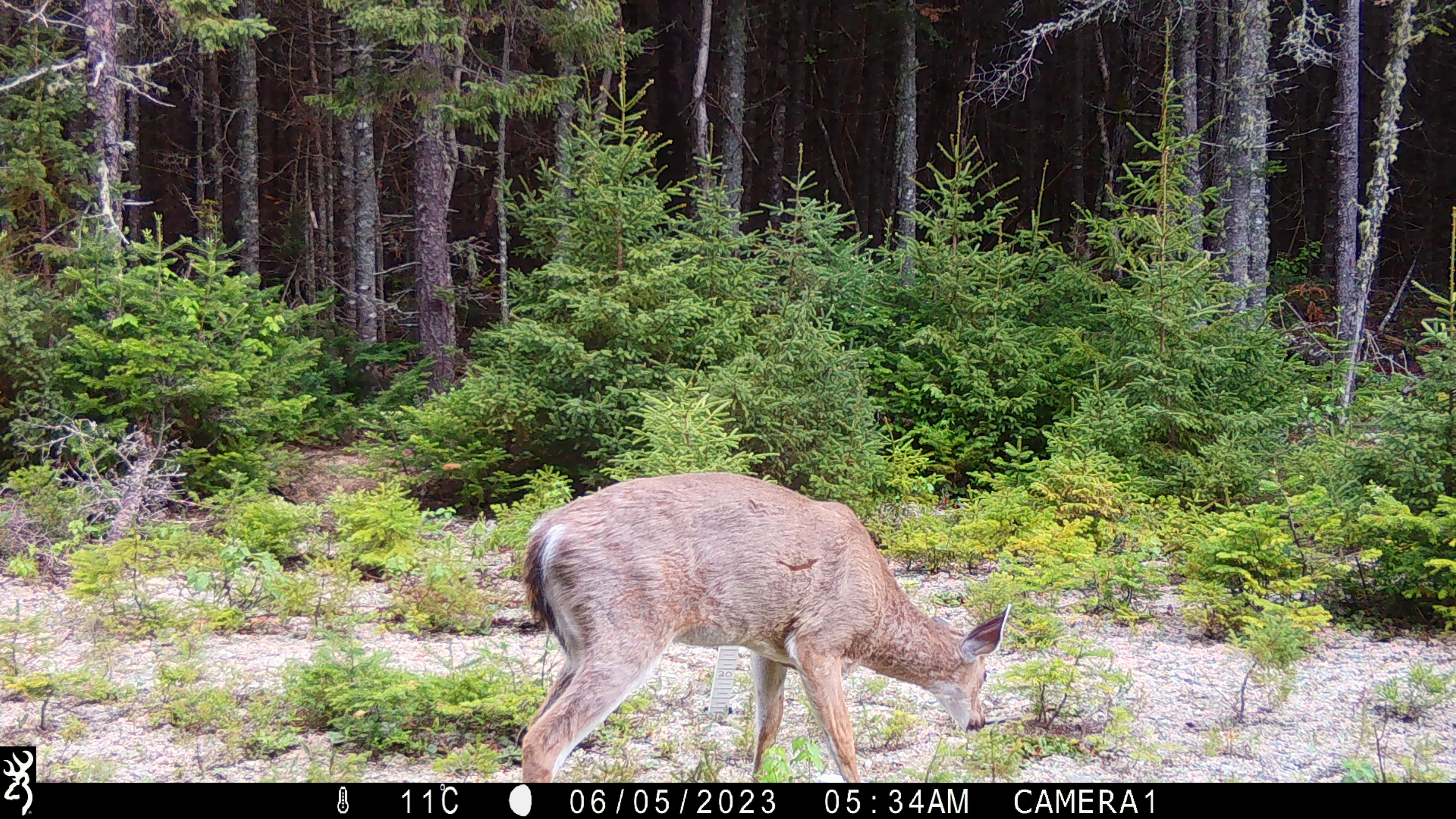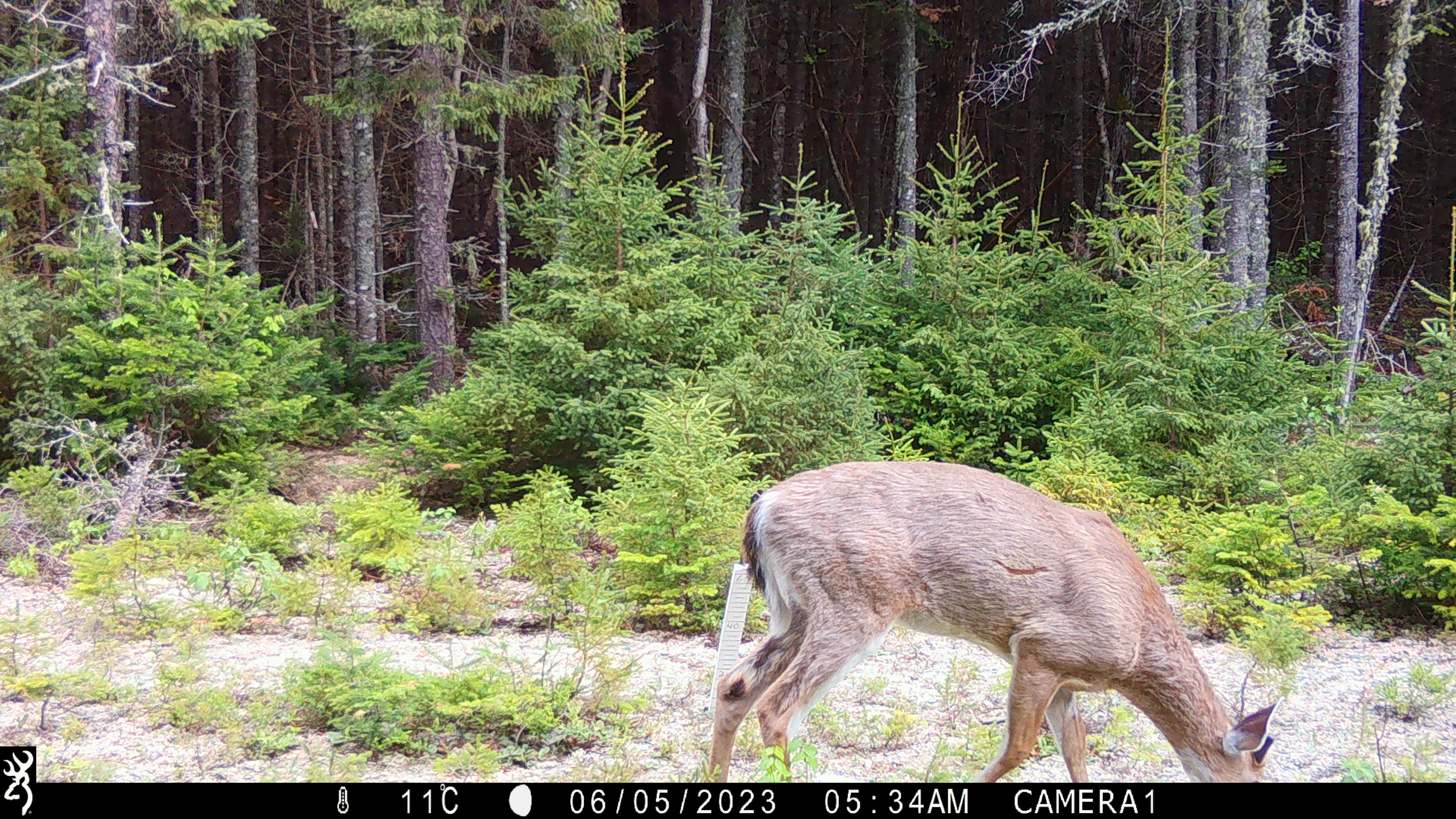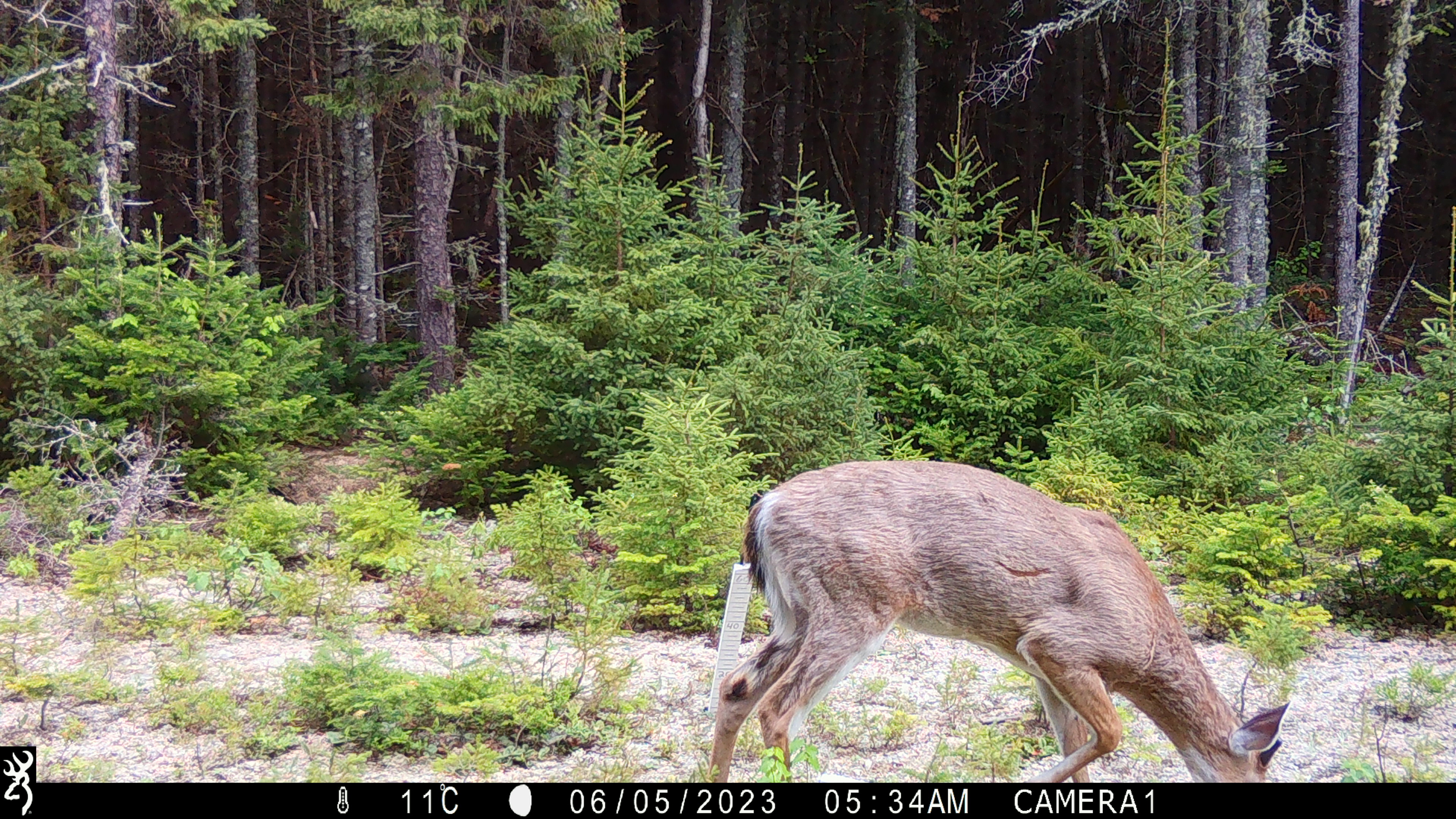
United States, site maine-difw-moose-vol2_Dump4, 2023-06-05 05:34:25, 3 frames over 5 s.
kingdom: Animalia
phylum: Chordata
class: Mammalia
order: Artiodactyla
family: Cervidae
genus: Odocoileus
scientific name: Odocoileus virginianus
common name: white-tailed deer